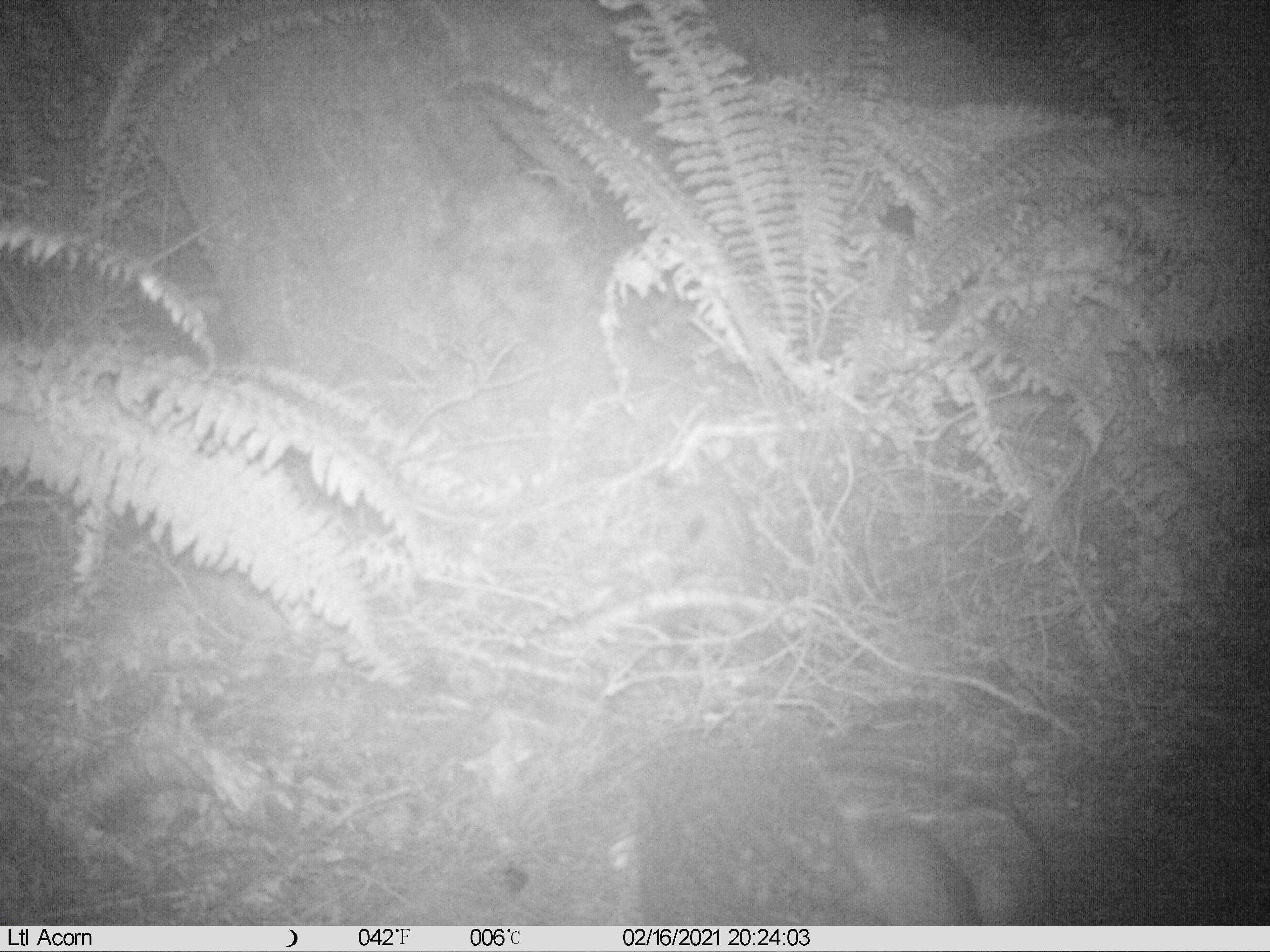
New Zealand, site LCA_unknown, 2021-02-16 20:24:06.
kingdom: Animalia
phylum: Chordata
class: Mammalia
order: Rodentia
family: Muridae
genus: Rattus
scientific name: Rattus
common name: rat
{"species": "rat (Rattus)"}